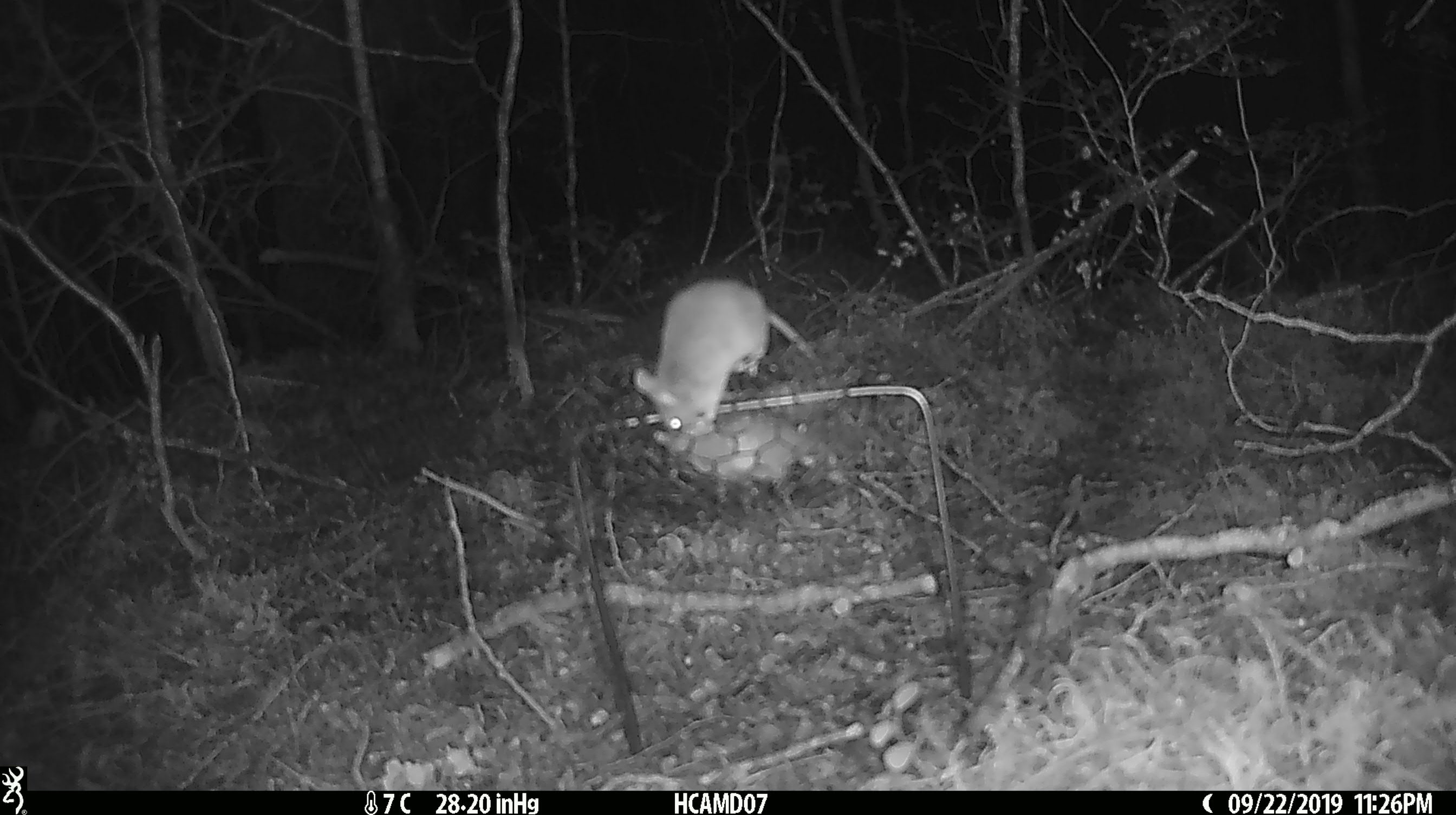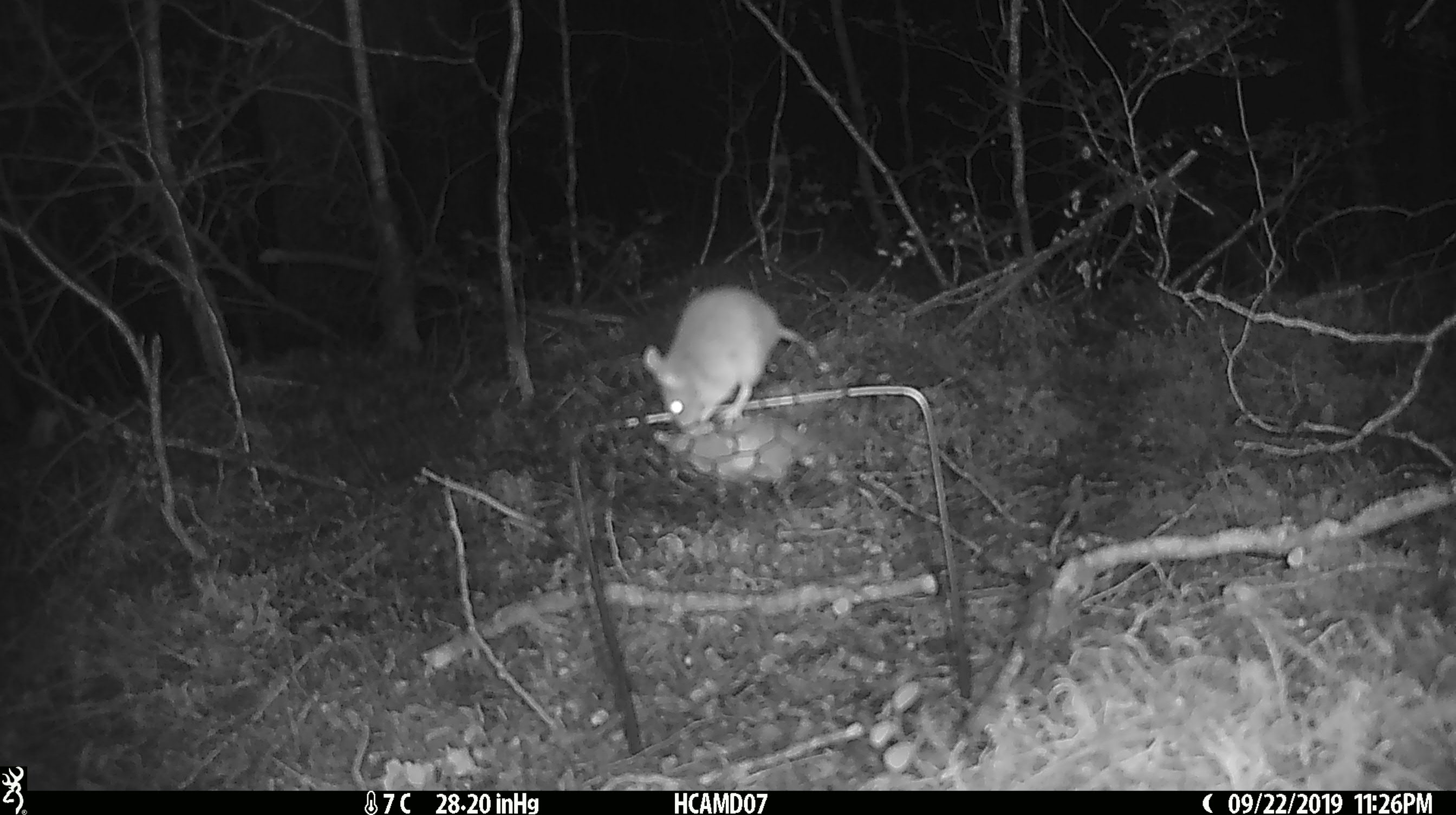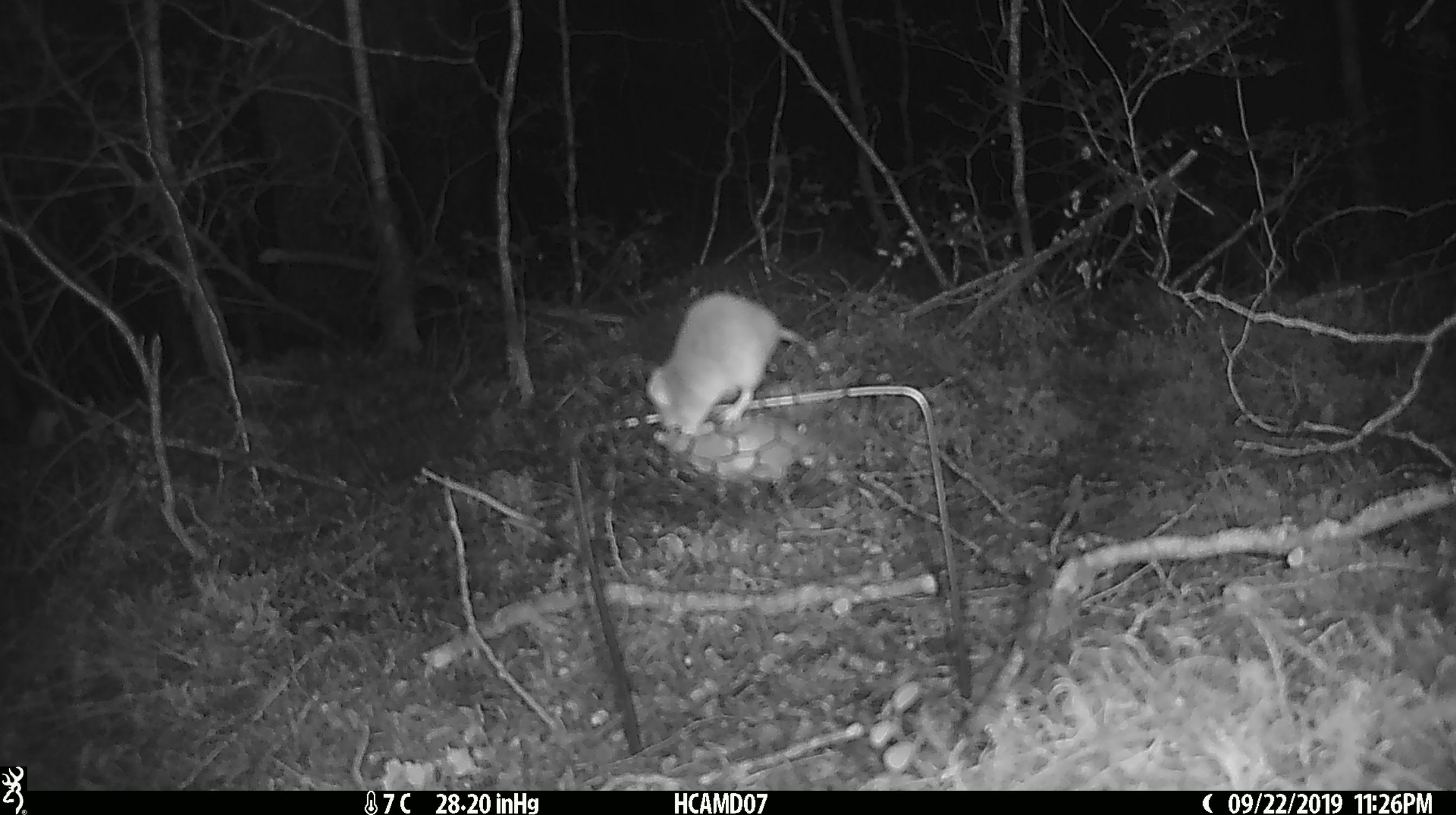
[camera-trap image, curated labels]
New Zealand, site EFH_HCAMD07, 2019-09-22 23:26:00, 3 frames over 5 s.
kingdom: Animalia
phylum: Chordata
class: Mammalia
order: Rodentia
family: Muridae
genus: Mus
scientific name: Mus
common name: mouse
Mouse (Mus).